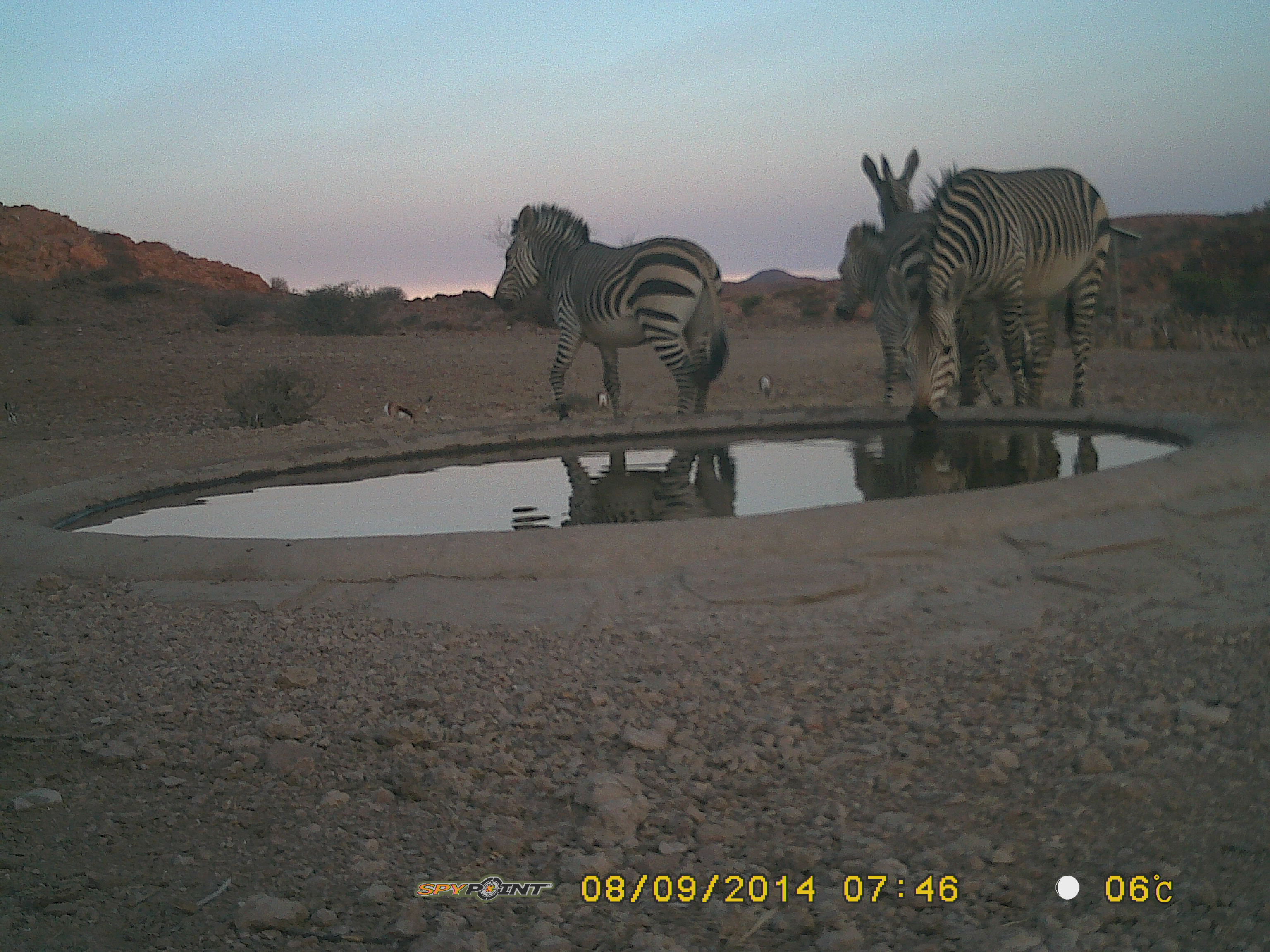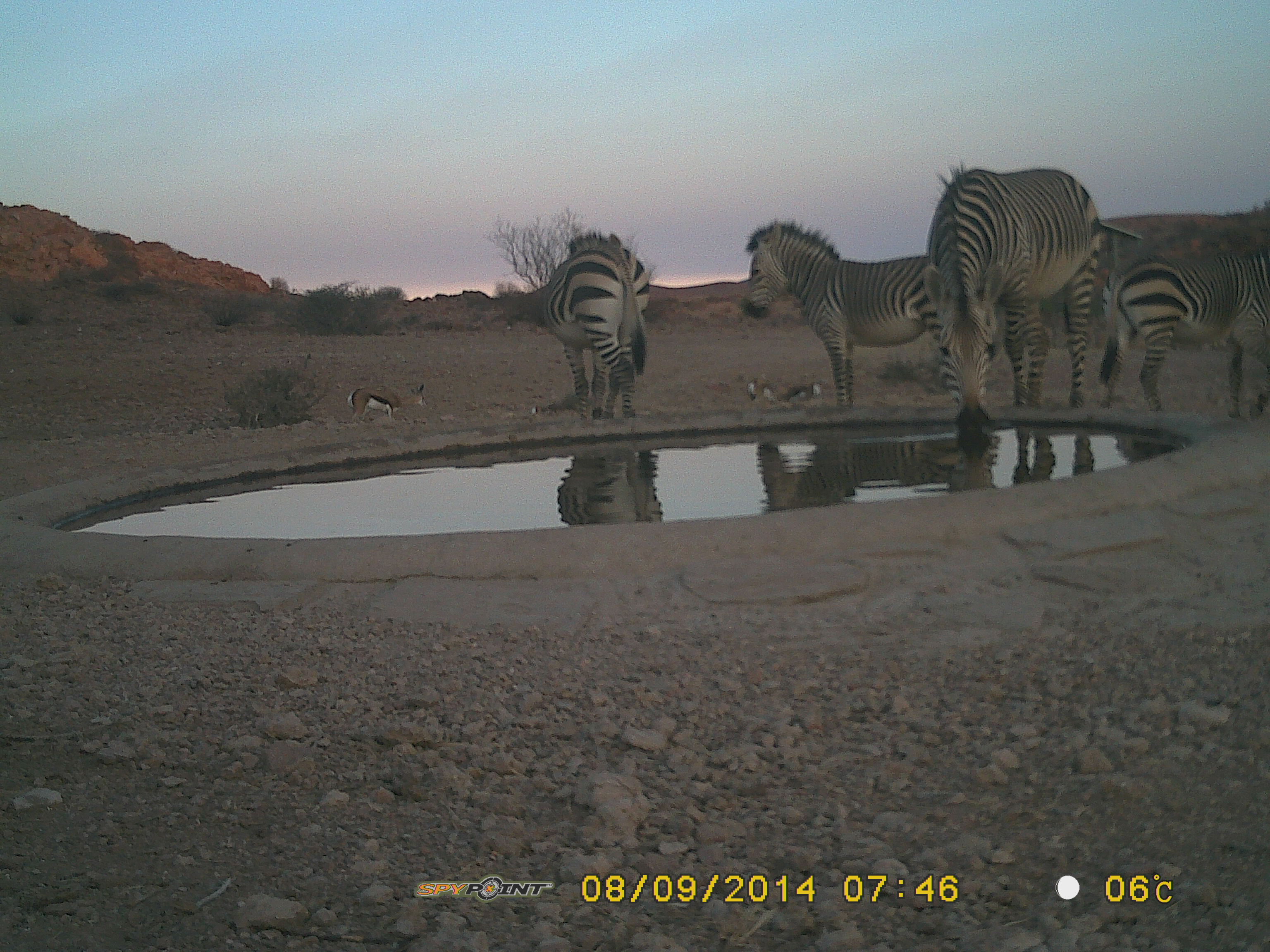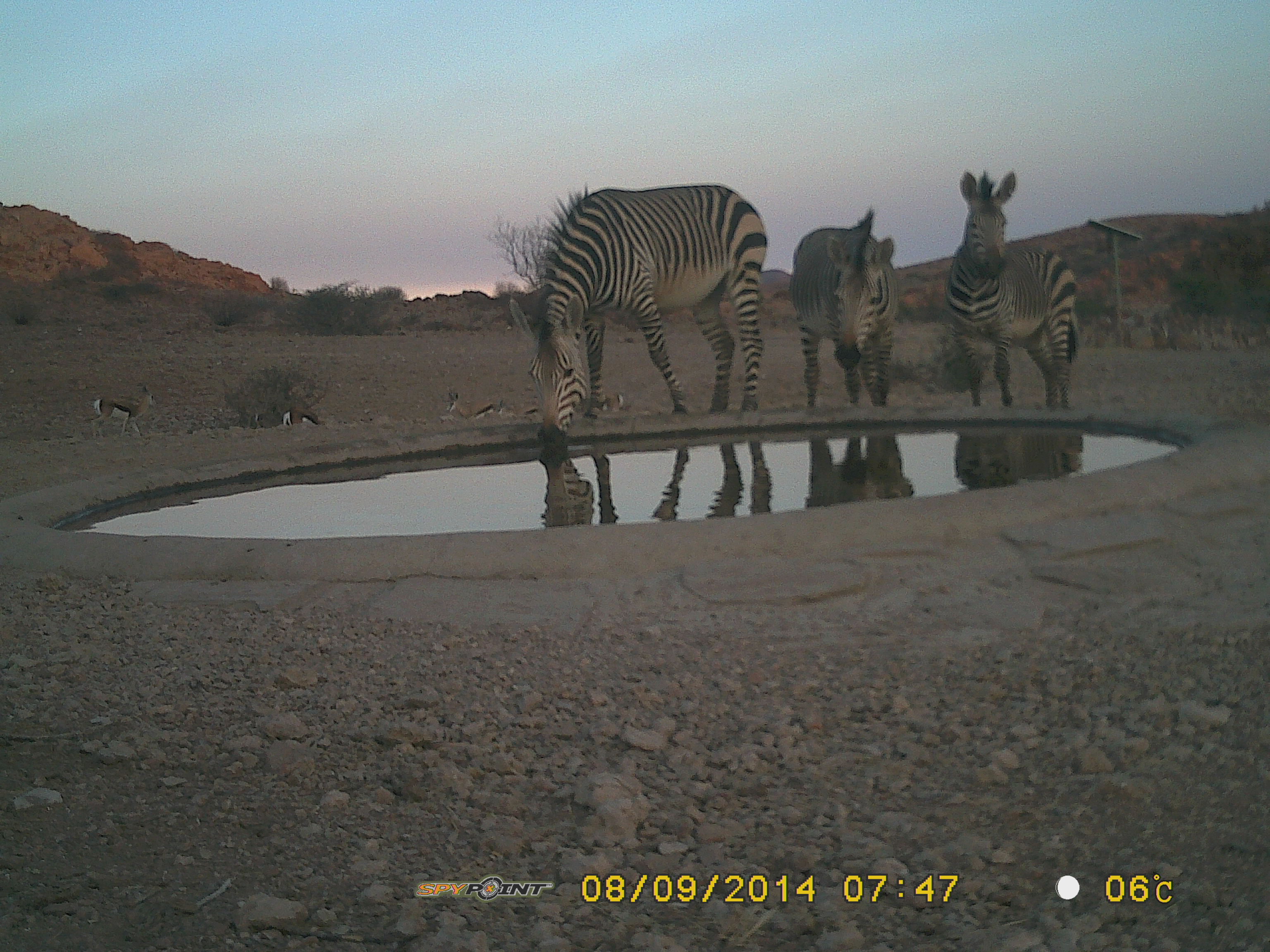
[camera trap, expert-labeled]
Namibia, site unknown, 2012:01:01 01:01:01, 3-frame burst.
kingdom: Animalia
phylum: Chordata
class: Mammalia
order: Perissodactyla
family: Equidae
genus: Equus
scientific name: Equus zebra hartmannae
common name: hartmann's mountain zebra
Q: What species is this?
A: Equus zebra hartmannae (hartmann's mountain zebra).